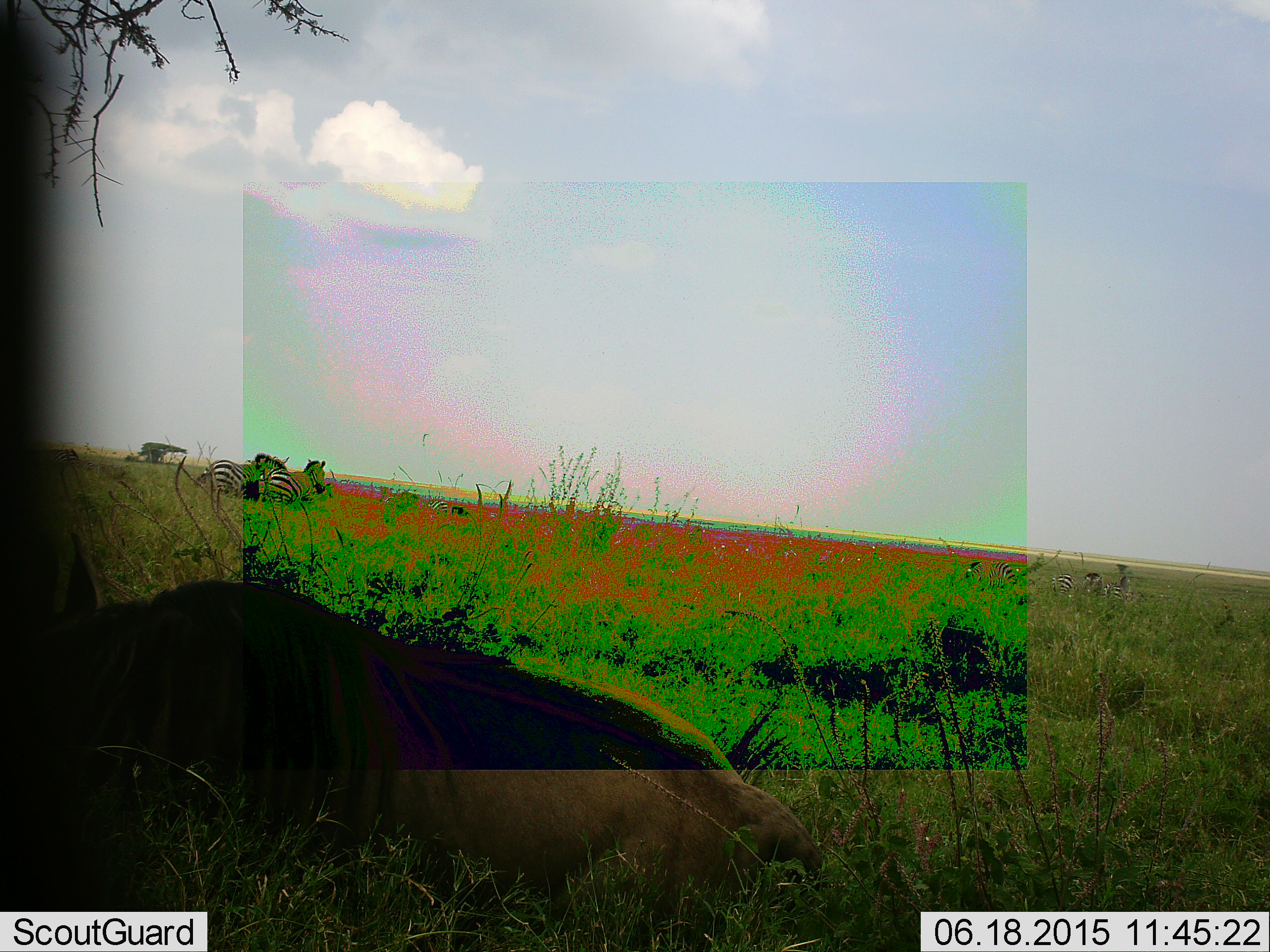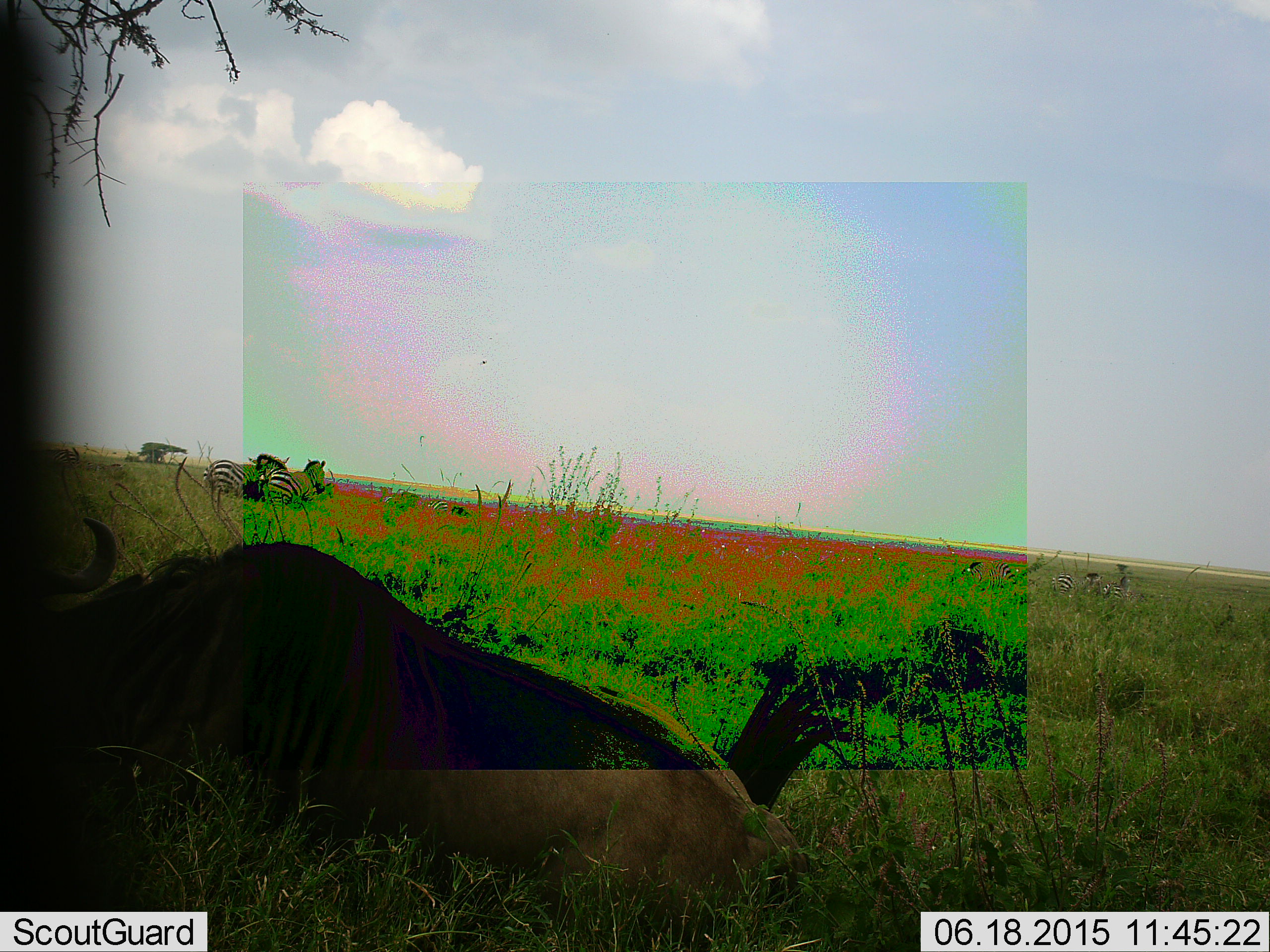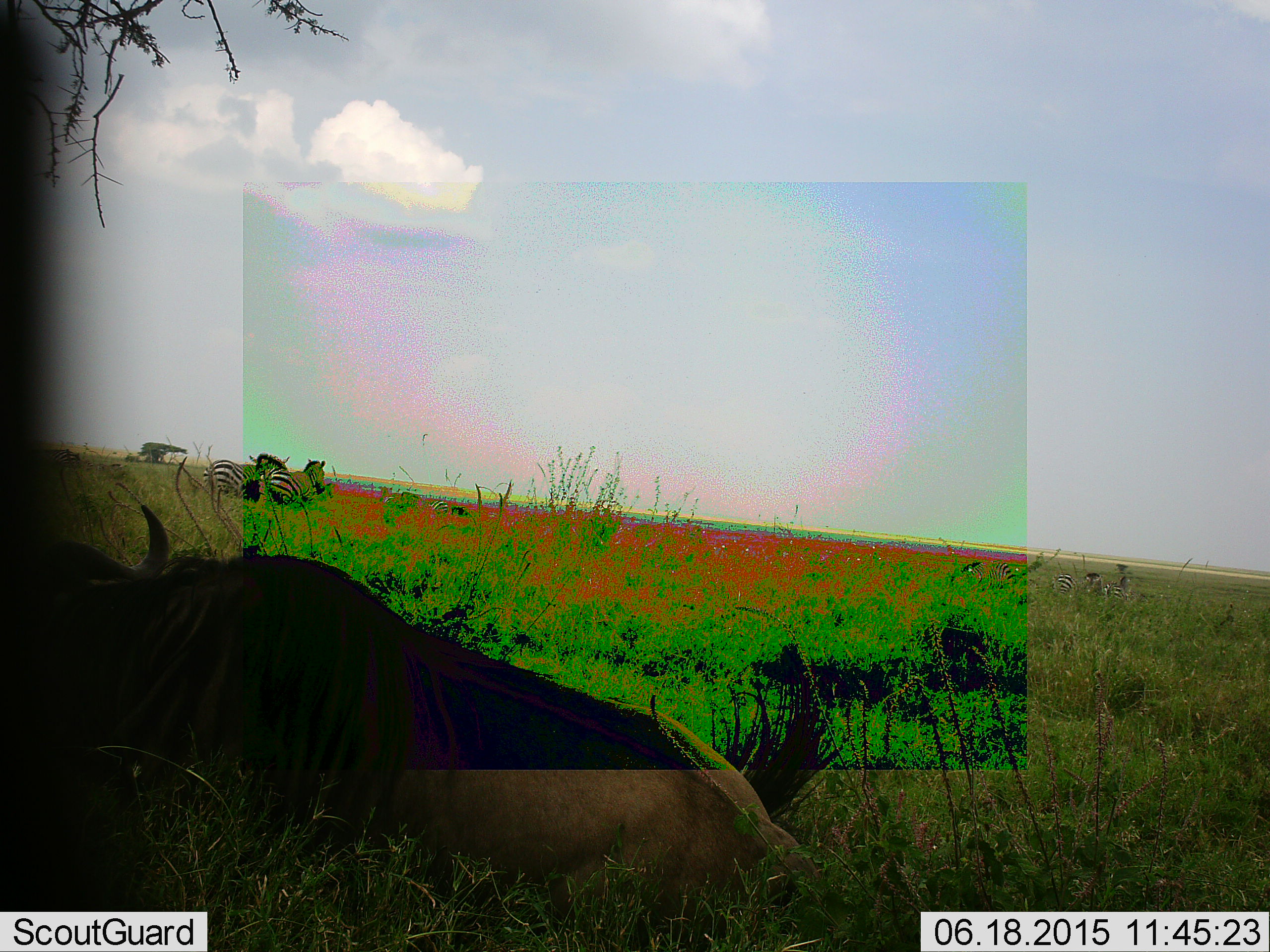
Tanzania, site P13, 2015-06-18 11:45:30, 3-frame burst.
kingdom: Animalia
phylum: Chordata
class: Mammalia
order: Artiodactyla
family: Bovidae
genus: Connochaetes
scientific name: Connochaetes taurinus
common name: blue wildebeest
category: wildebeest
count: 1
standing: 8%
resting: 58%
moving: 17%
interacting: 0%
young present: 0%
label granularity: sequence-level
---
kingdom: Animalia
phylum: Chordata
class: Mammalia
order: Perissodactyla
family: Equidae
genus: Equus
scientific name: Equus quagga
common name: plains zebra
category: zebra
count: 3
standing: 80%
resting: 20%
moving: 10%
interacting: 10%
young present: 0%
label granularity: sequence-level